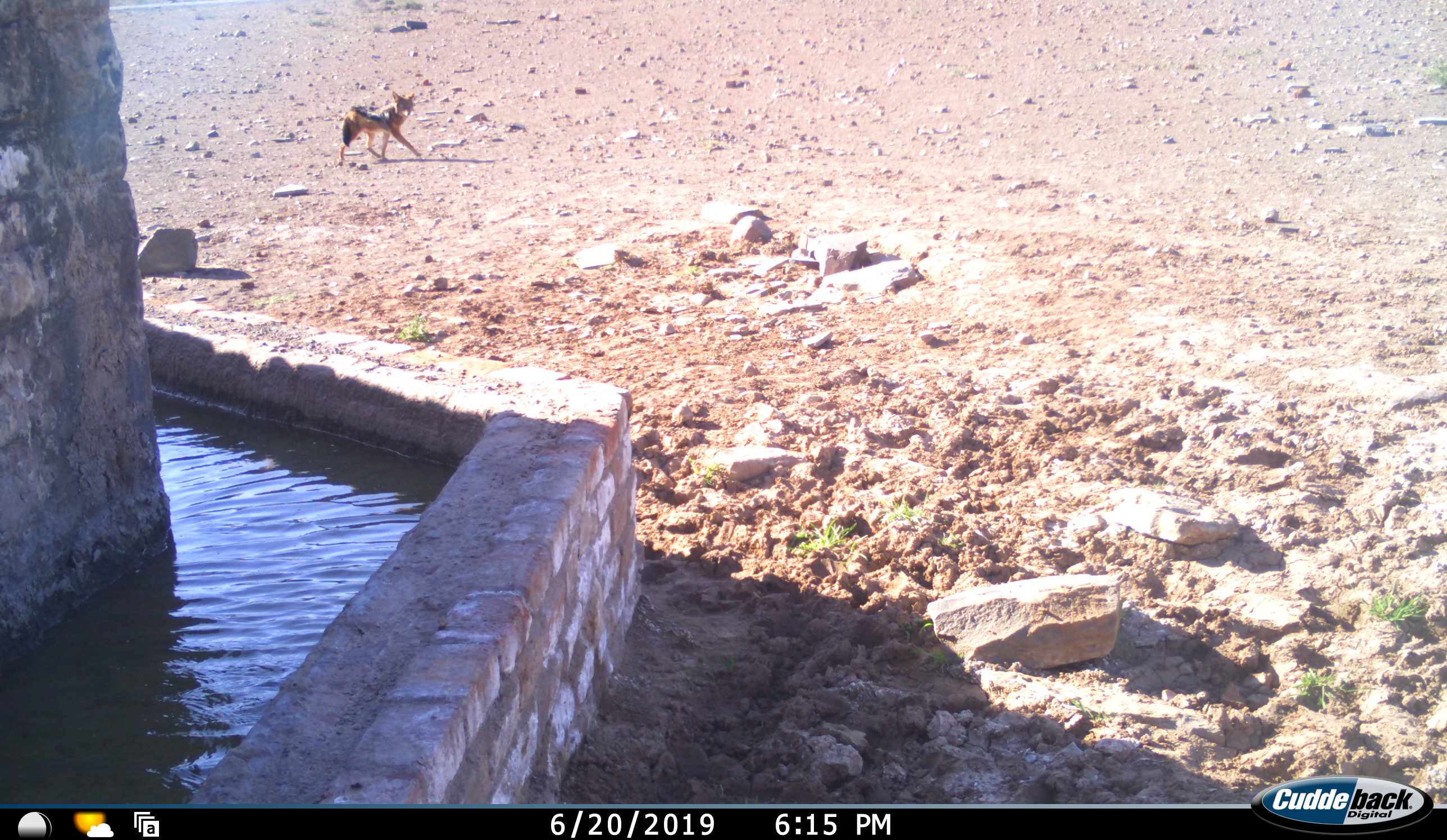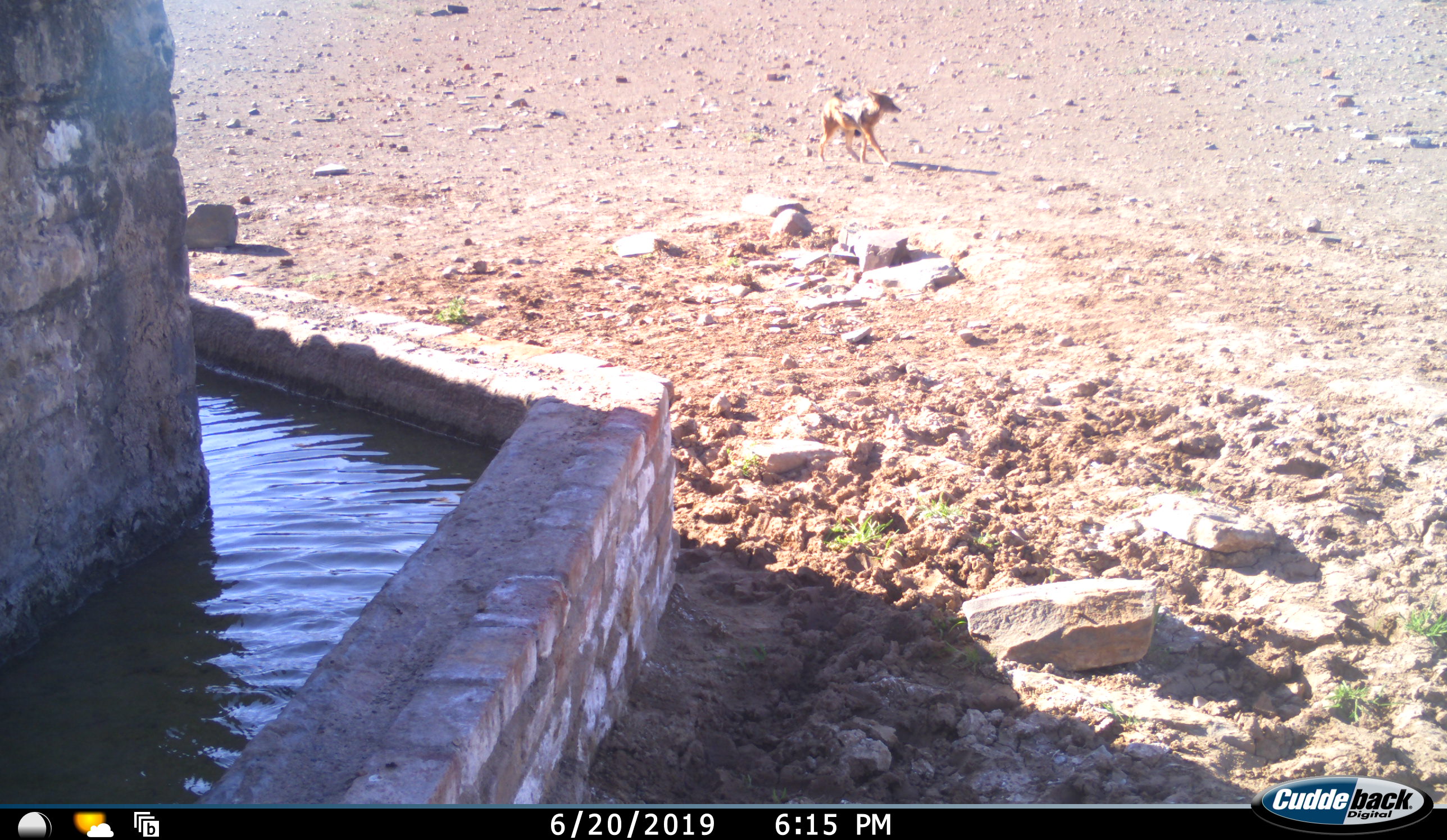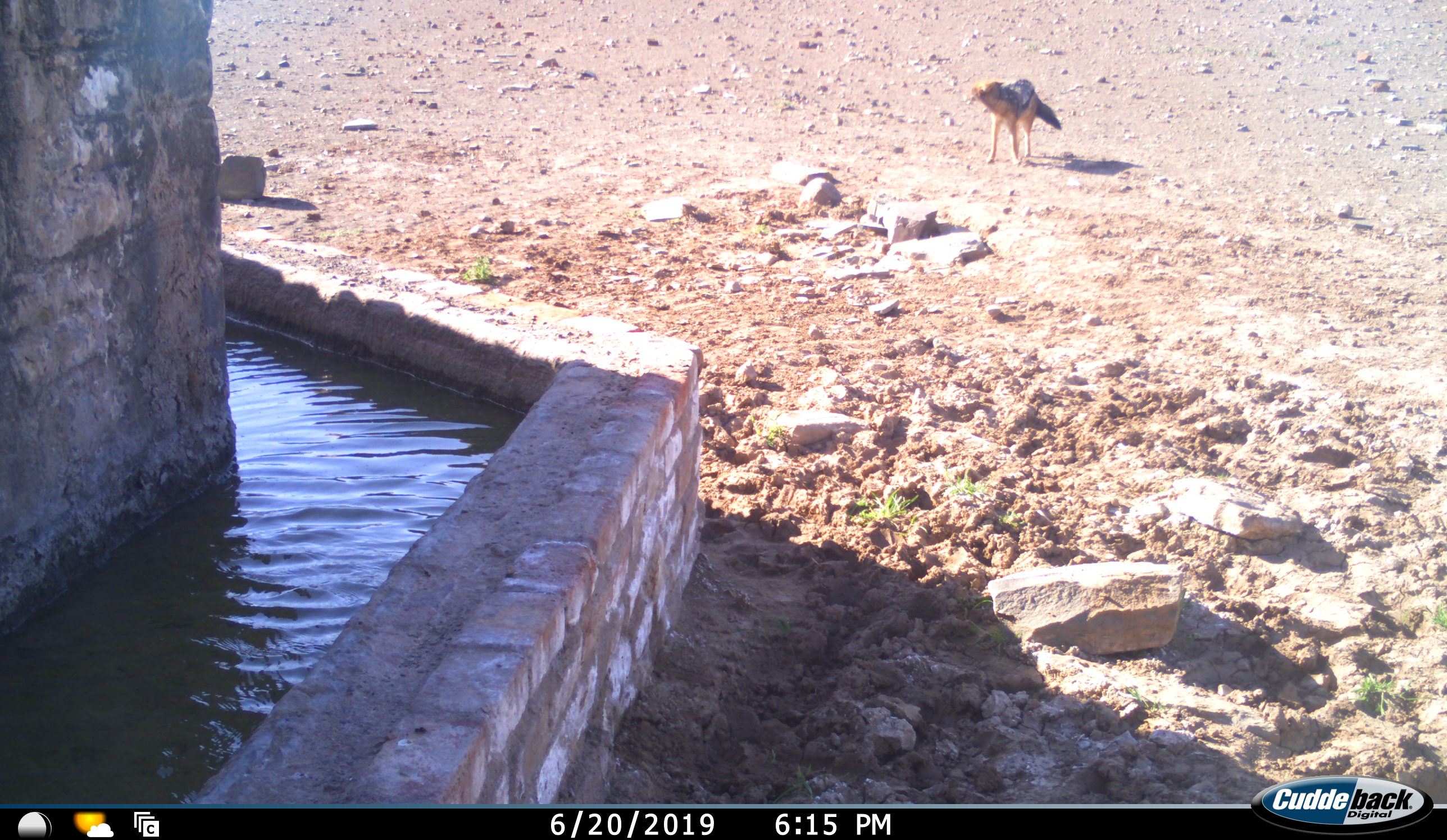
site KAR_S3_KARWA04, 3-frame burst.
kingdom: Animalia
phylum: Chordata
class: Mammalia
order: Carnivora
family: Canidae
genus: Lupulella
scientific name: Lupulella mesomelas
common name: black-backed jackal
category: jackalblackbacked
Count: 1.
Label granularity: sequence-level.